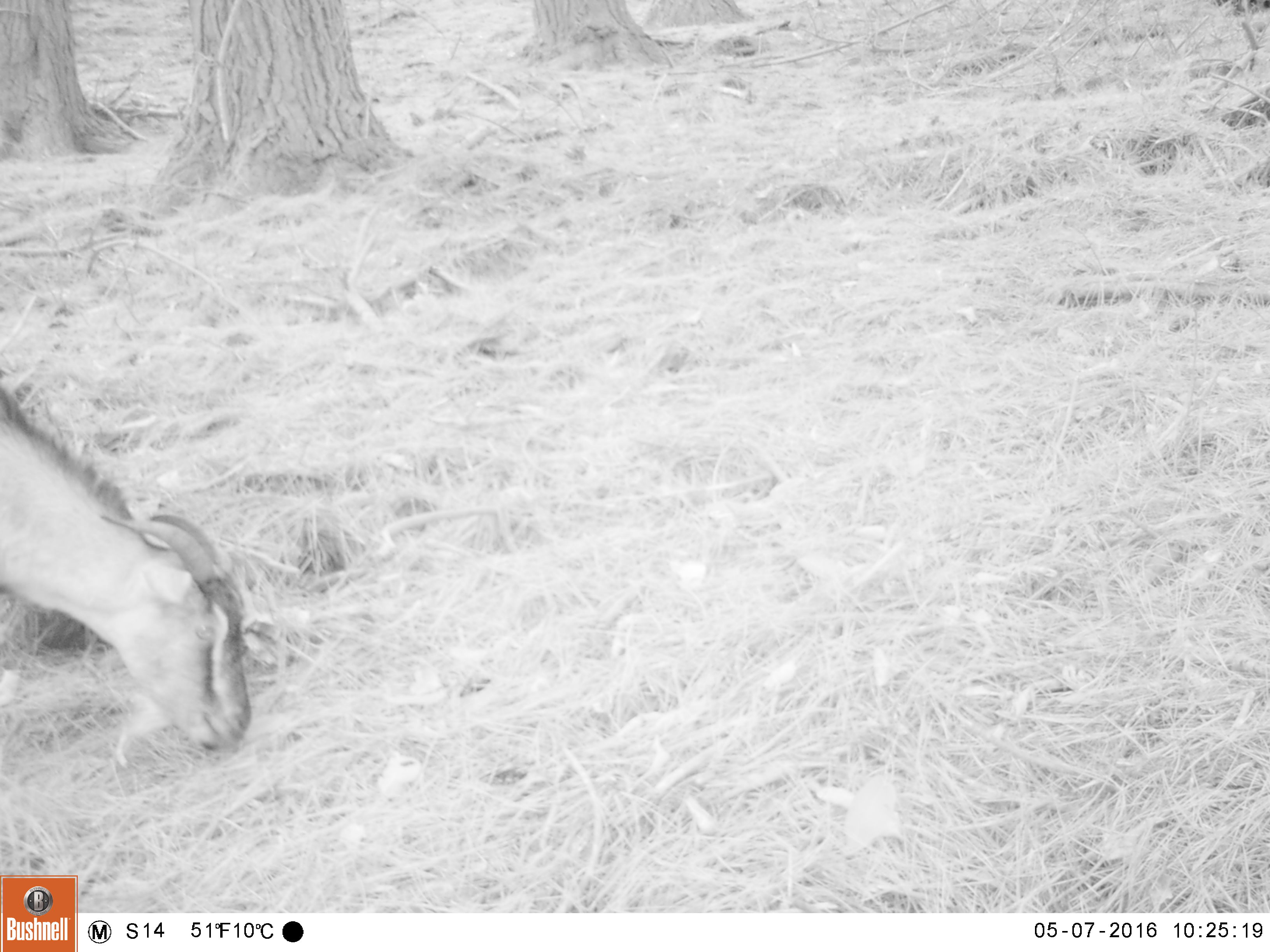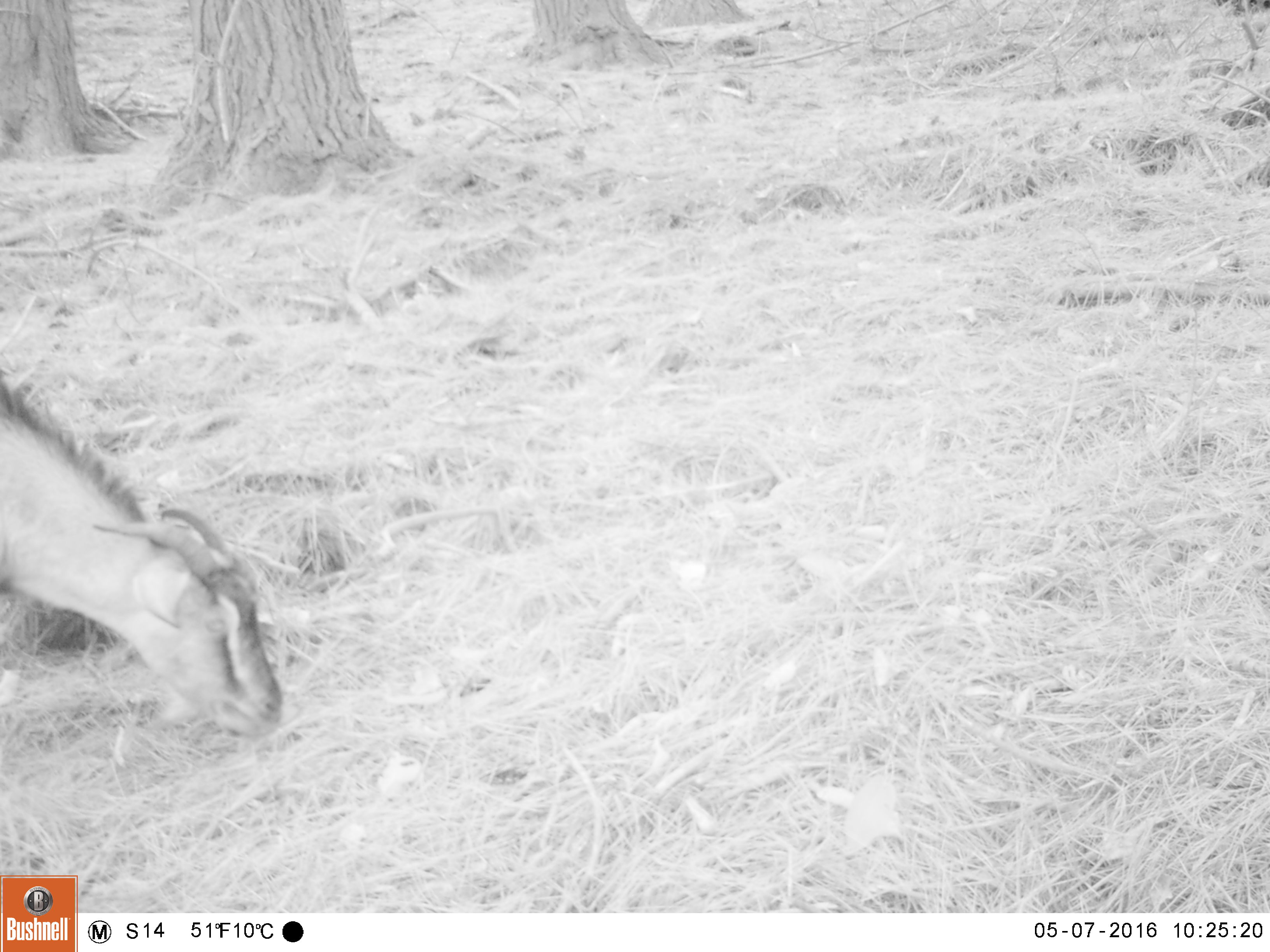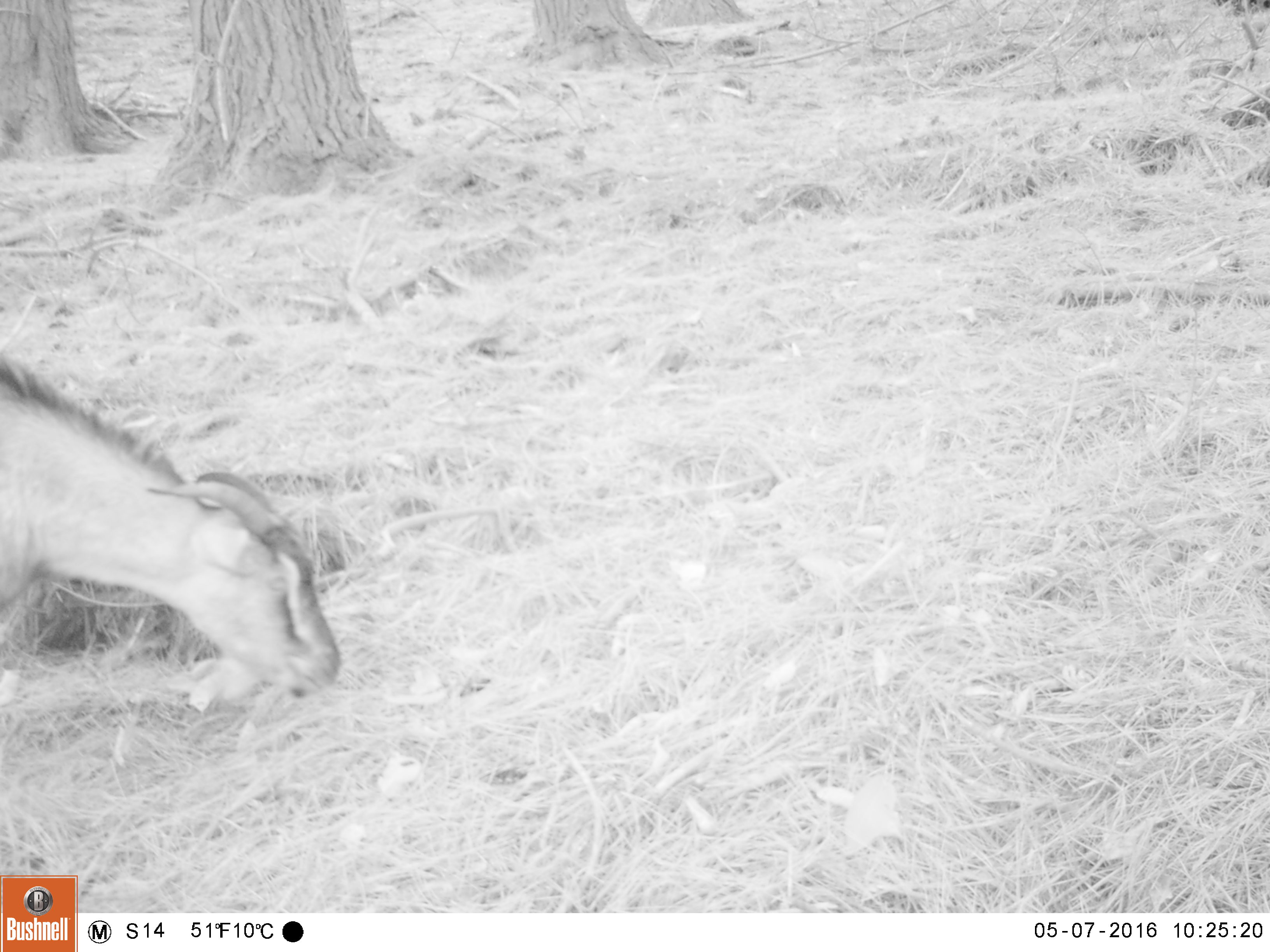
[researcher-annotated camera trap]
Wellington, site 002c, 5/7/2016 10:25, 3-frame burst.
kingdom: Animalia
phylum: Chordata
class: Mammalia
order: Artiodactyla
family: Bovidae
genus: Capra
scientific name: Capra hircus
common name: goat